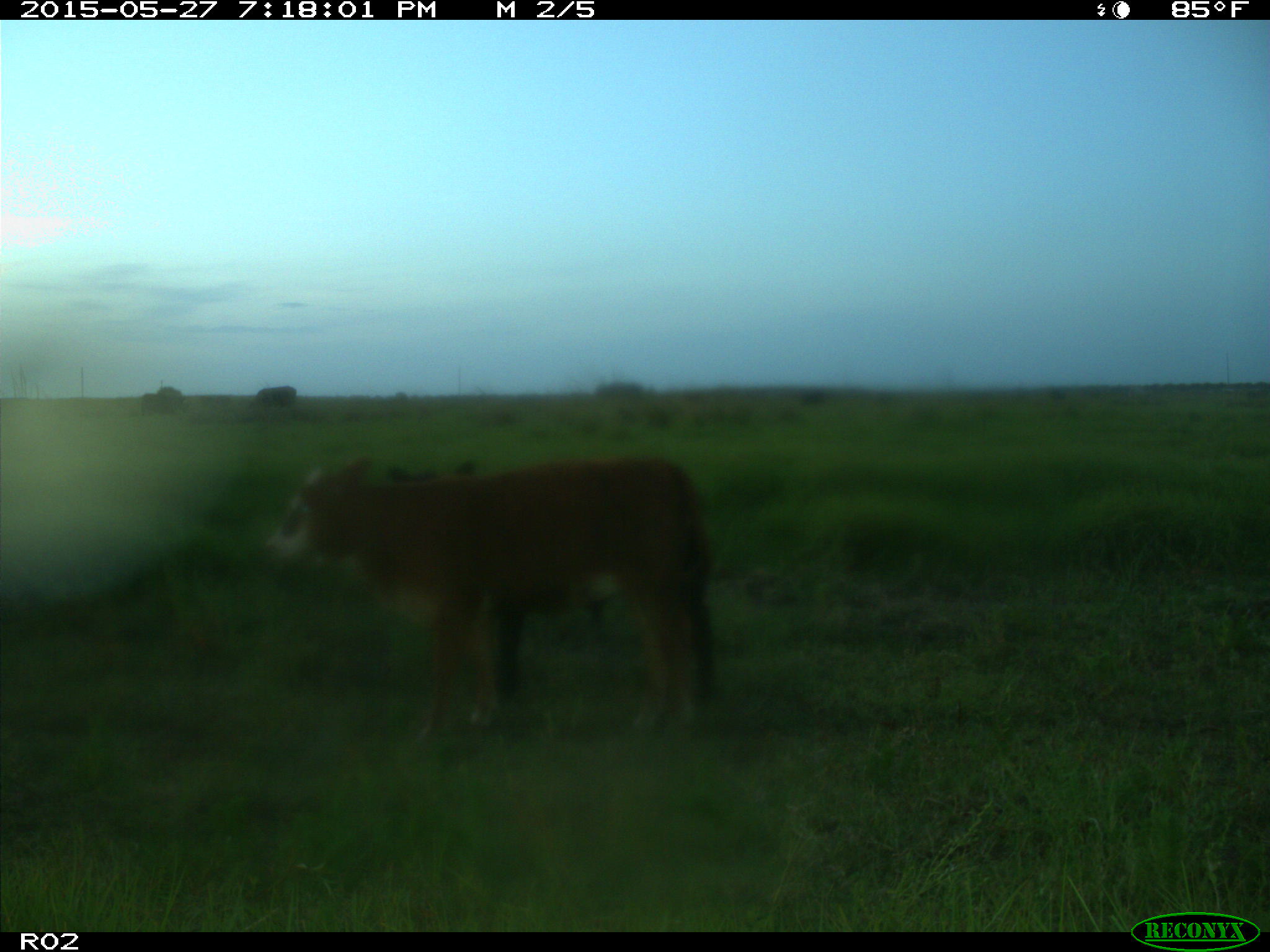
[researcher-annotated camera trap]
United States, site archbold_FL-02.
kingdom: Animalia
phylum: Chordata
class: Mammalia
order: Artiodactyla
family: Bovidae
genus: Bos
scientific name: Bos taurus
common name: domestic cow